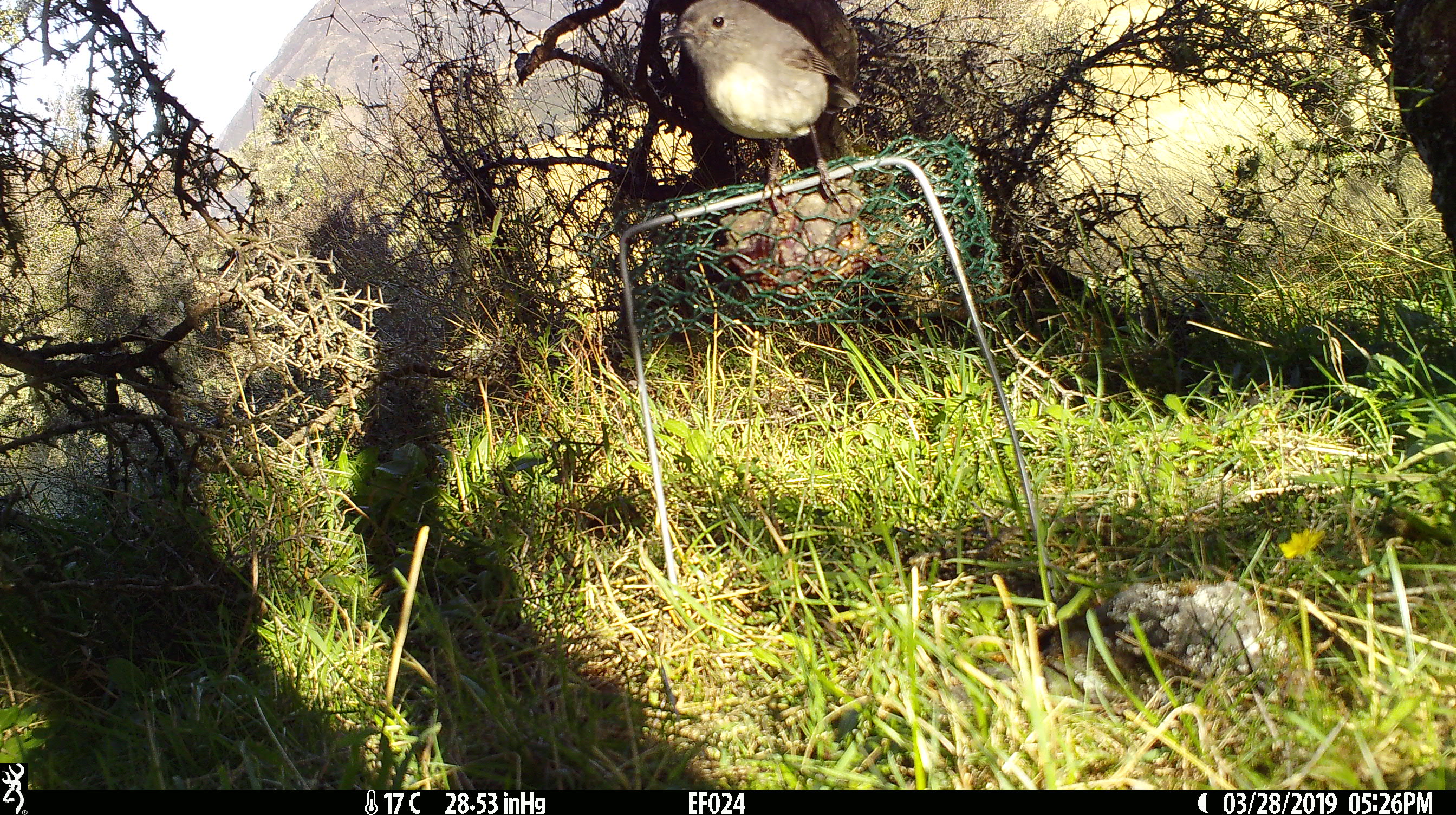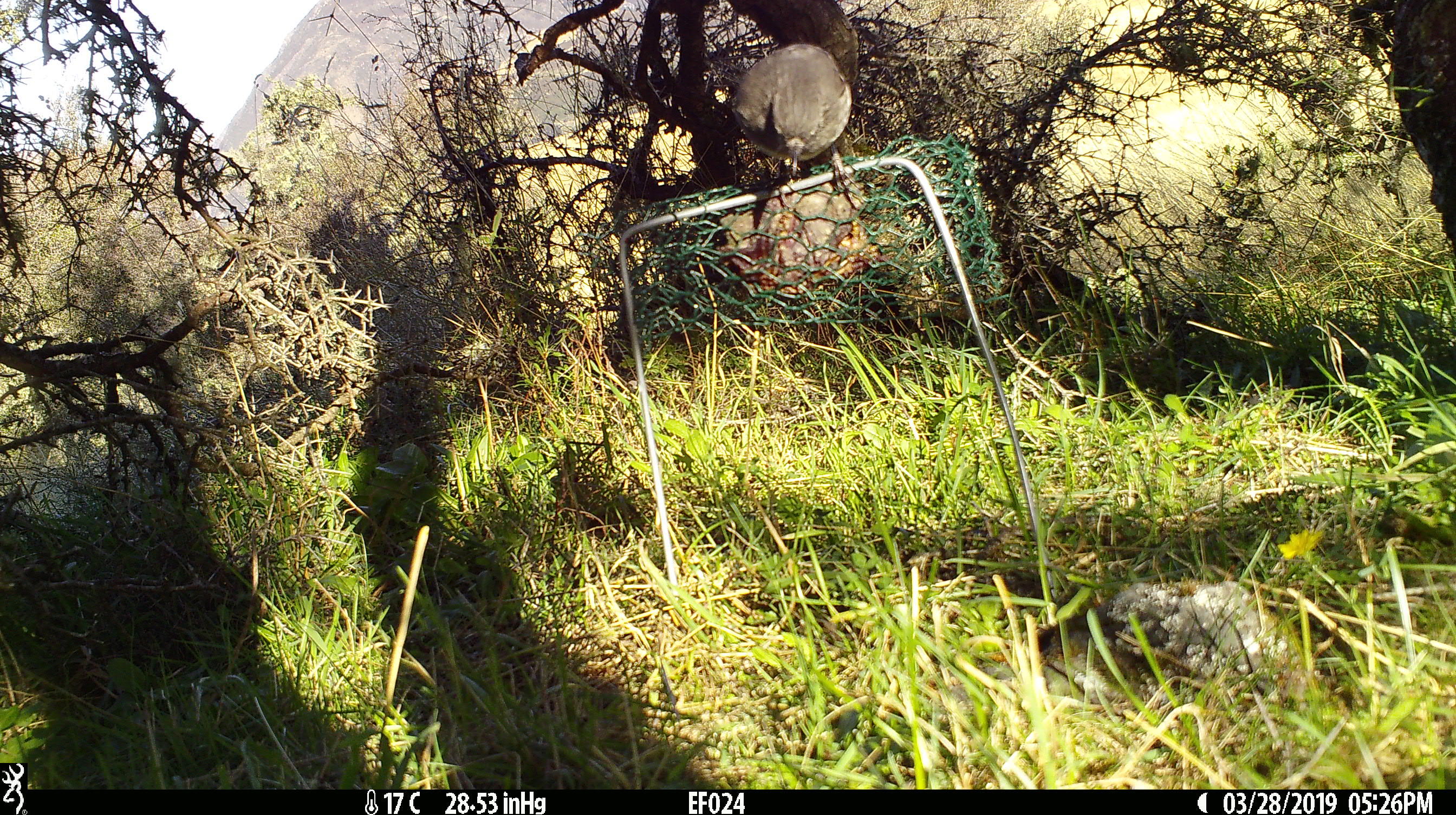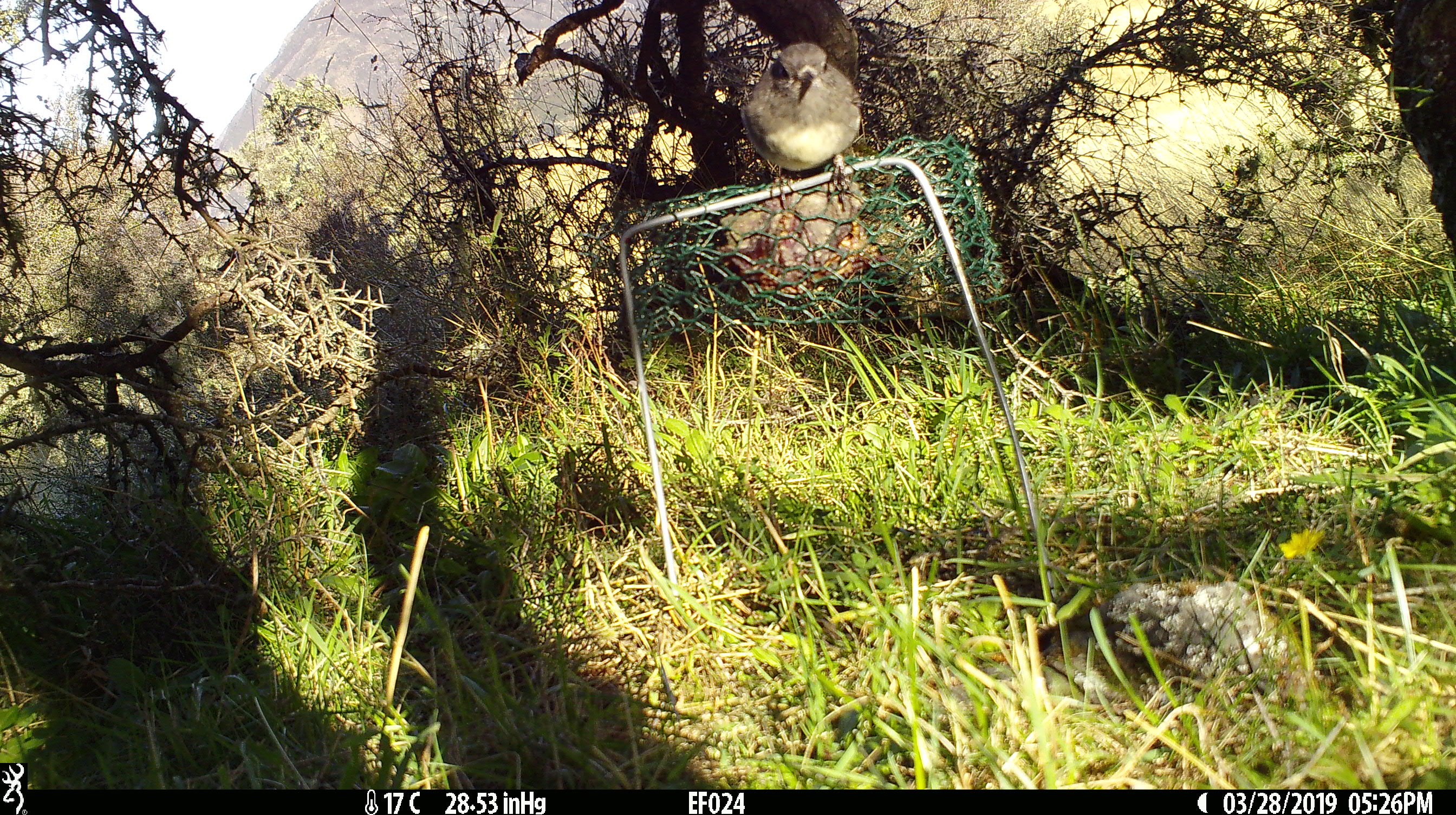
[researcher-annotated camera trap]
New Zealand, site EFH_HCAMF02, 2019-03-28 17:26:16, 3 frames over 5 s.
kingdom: Animalia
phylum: Chordata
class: Aves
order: Passeriformes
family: Petroicidae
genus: Petroica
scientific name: Petroica australis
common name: new zealand robin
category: robin